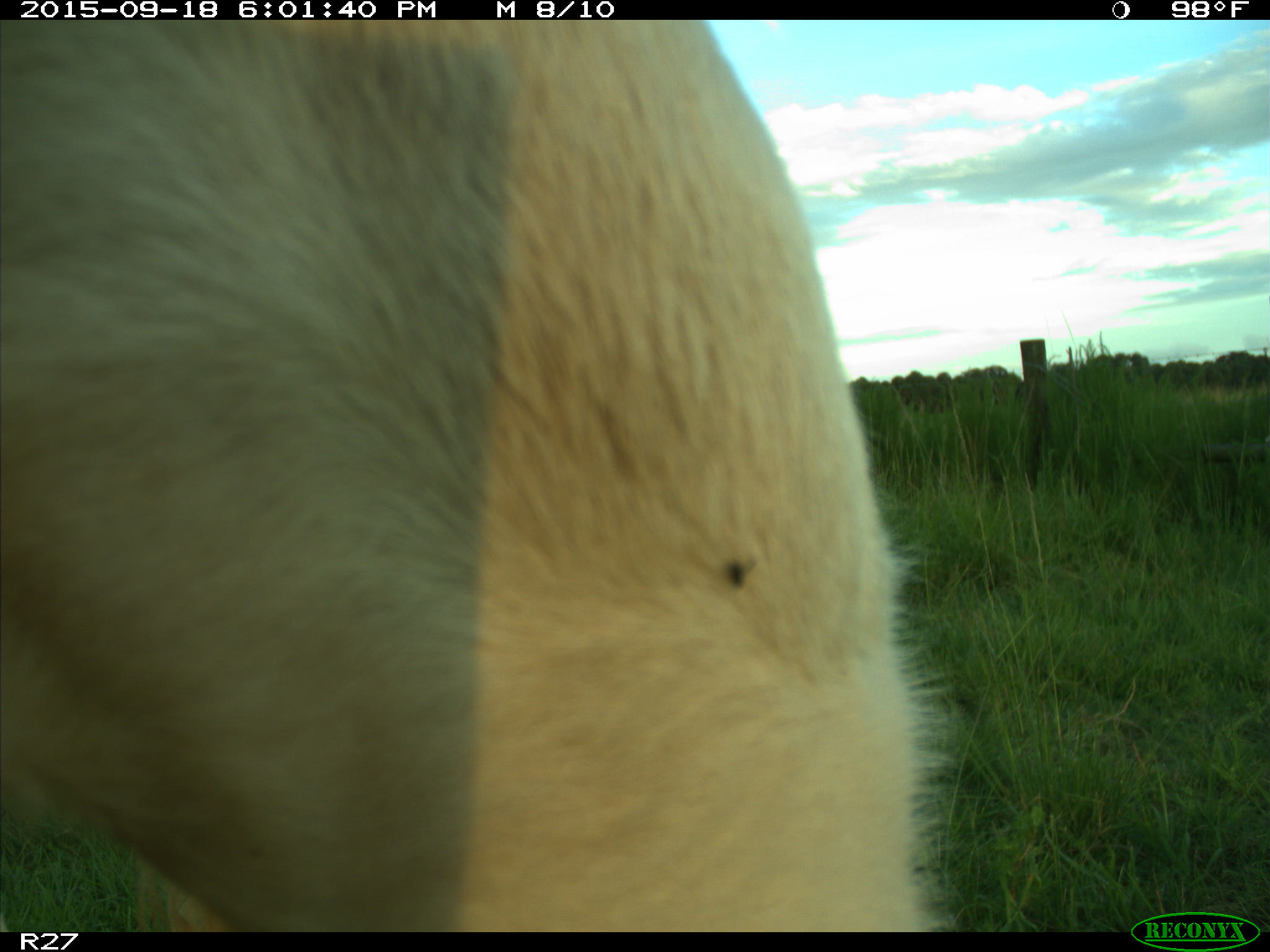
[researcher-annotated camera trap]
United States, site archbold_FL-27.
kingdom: Animalia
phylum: Chordata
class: Mammalia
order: Artiodactyla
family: Bovidae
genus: Bos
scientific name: Bos taurus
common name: domestic cow